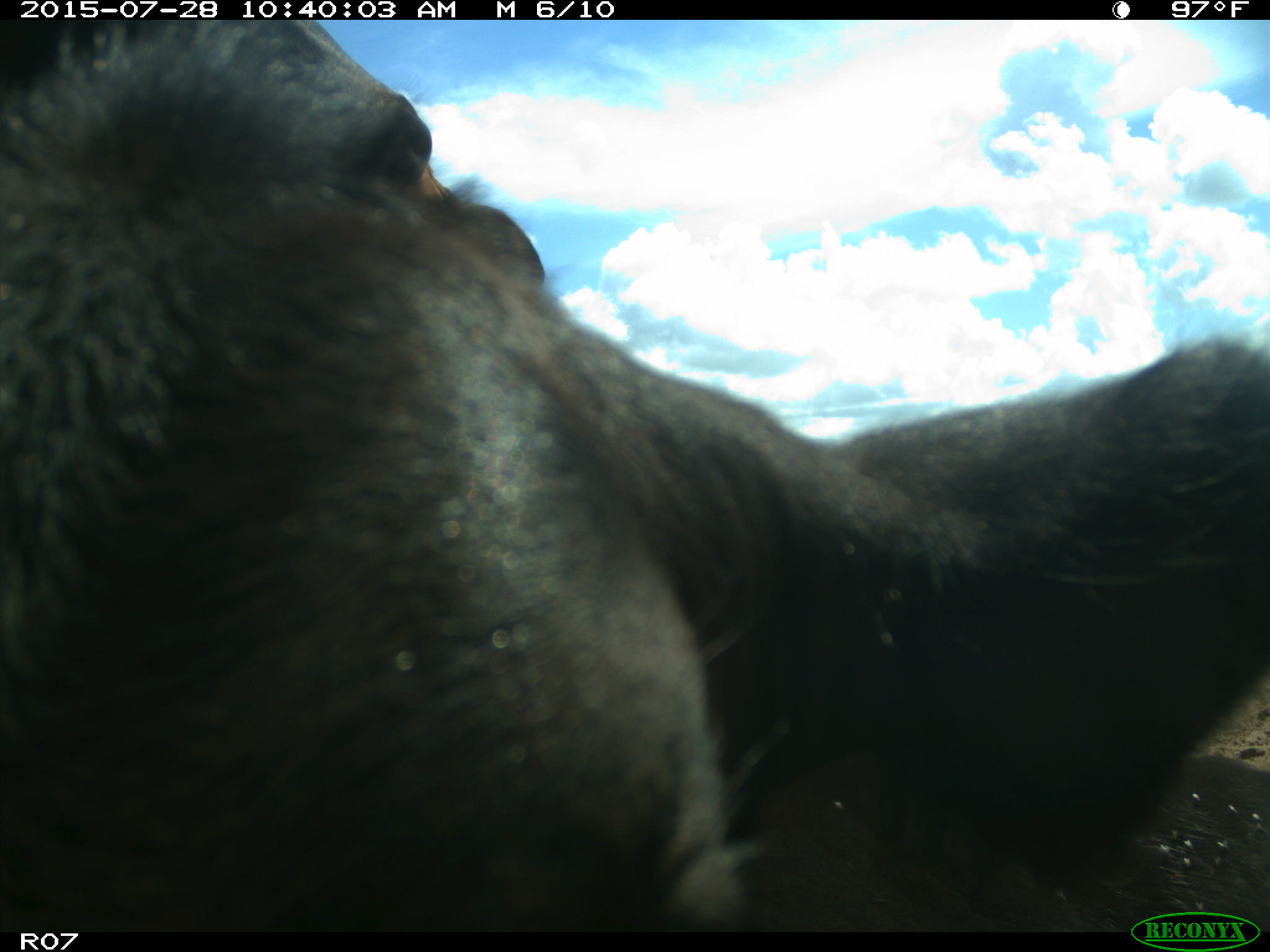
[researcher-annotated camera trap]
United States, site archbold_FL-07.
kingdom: Animalia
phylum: Chordata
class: Mammalia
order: Artiodactyla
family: Bovidae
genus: Bos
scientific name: Bos taurus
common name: domestic cow